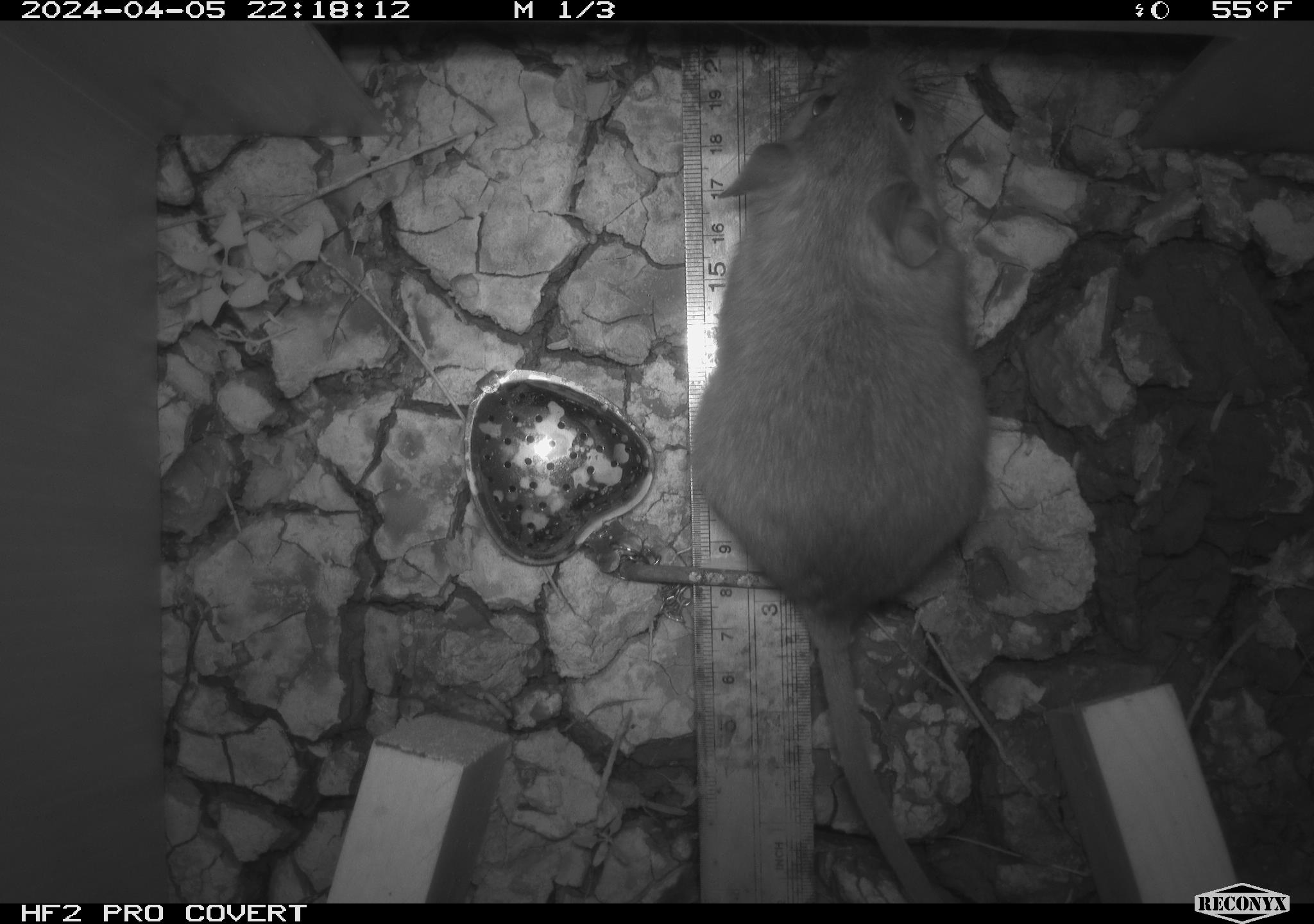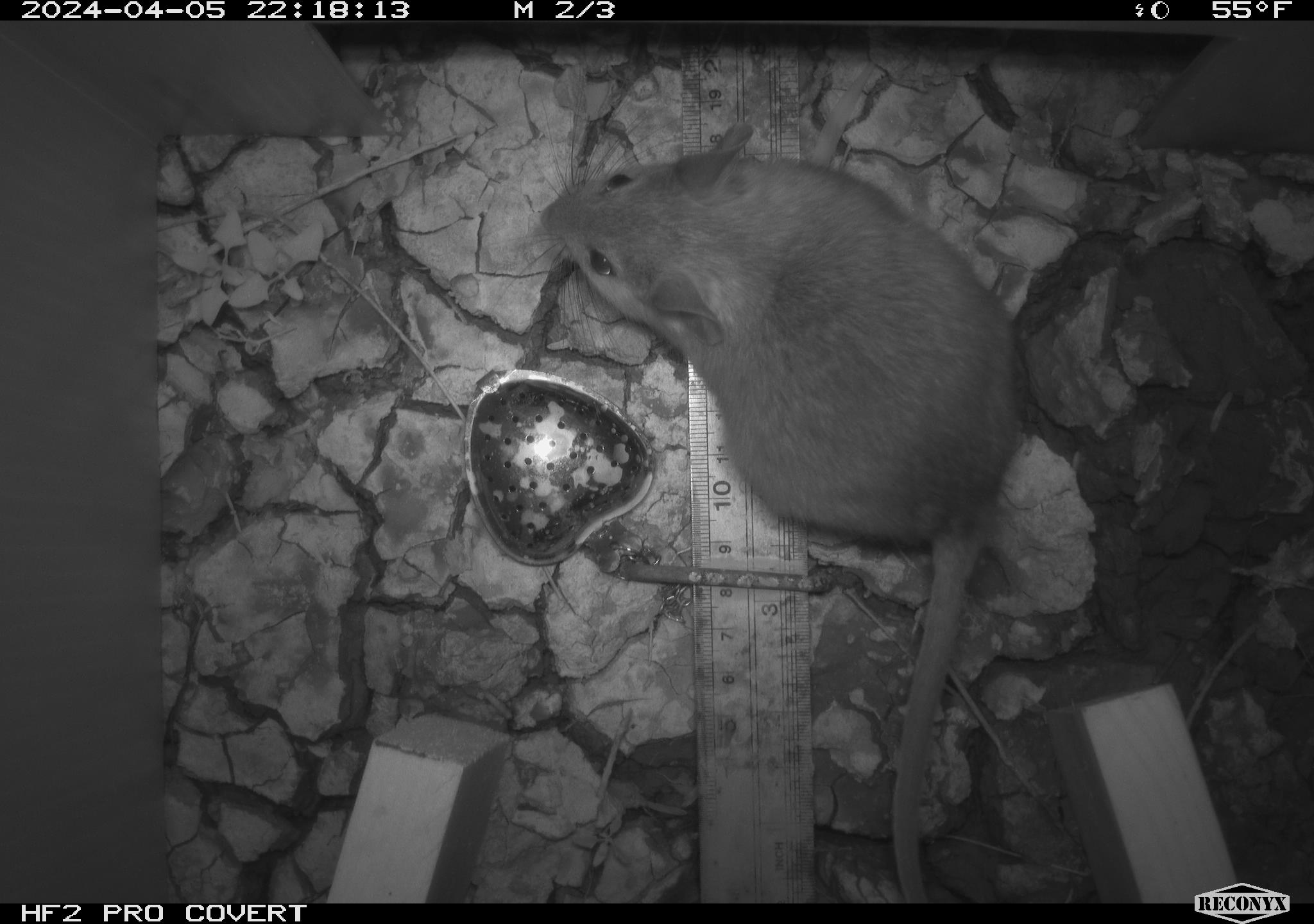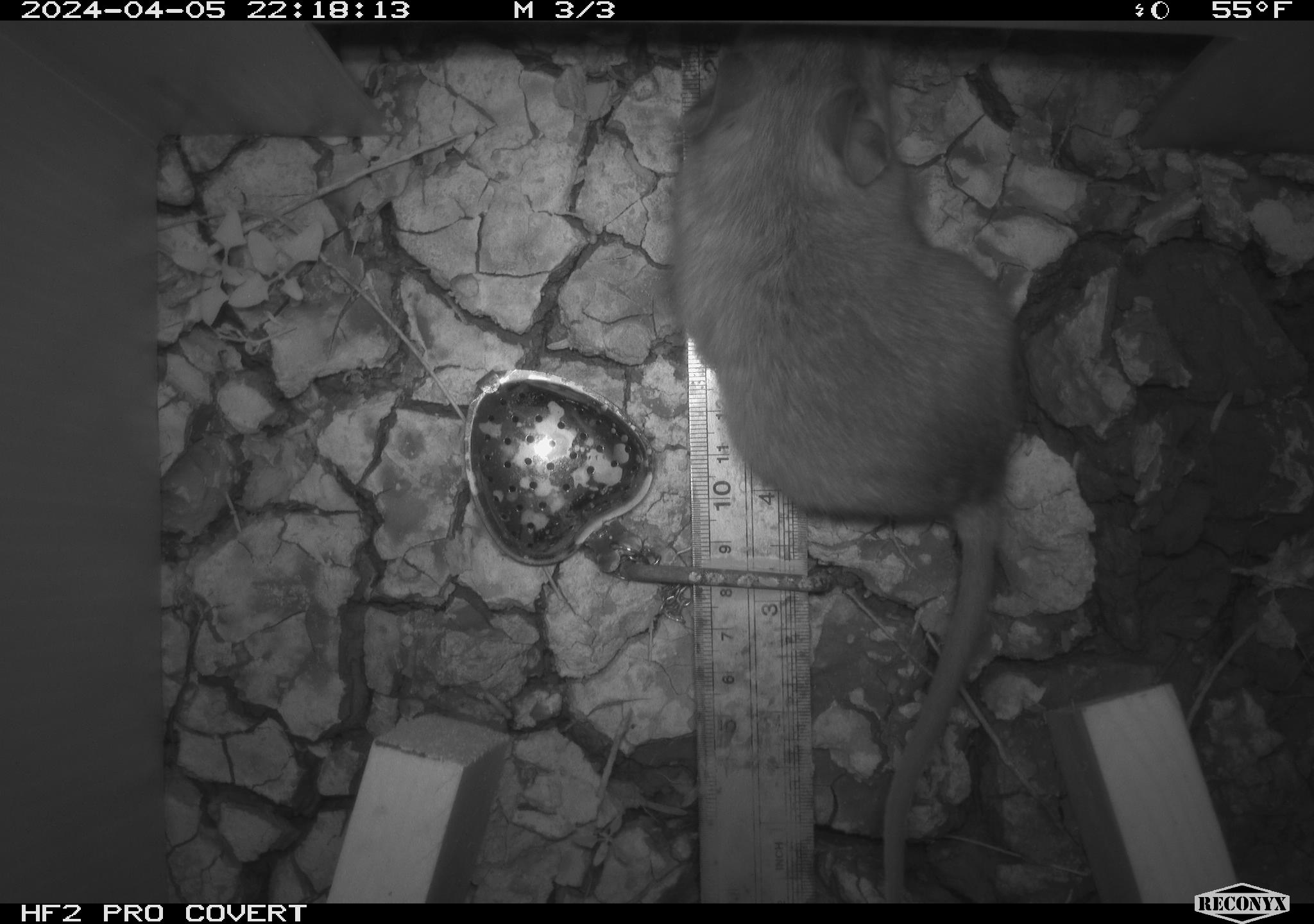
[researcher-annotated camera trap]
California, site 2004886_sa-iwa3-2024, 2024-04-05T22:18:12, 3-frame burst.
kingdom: Animalia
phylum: Chordata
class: Mammalia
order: Rodentia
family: Cricetidae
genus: Neotoma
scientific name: Neotoma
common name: pack rat or woodrat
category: neotoma species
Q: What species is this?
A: Neotoma species (pack rat or woodrat) (Neotoma).